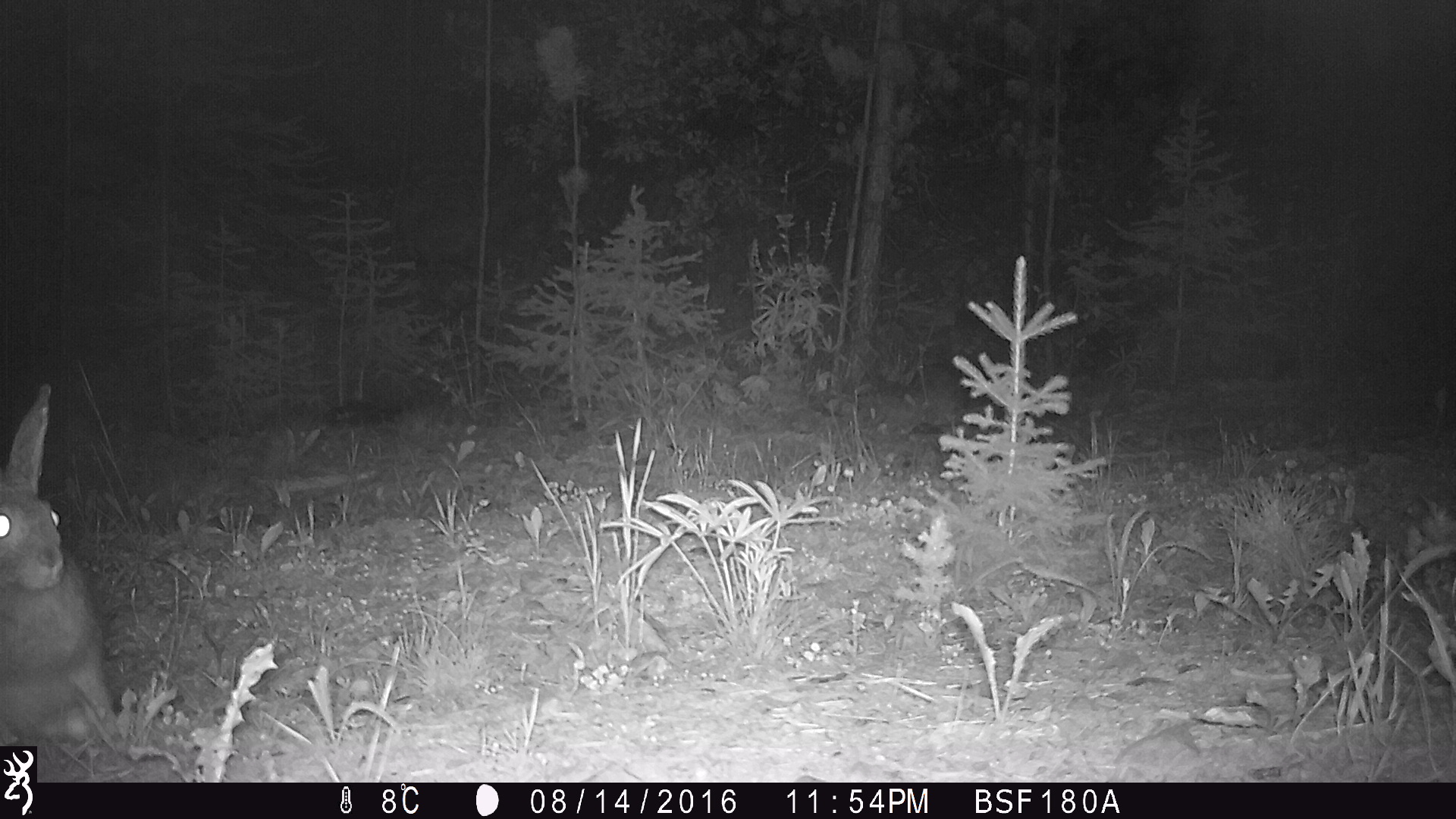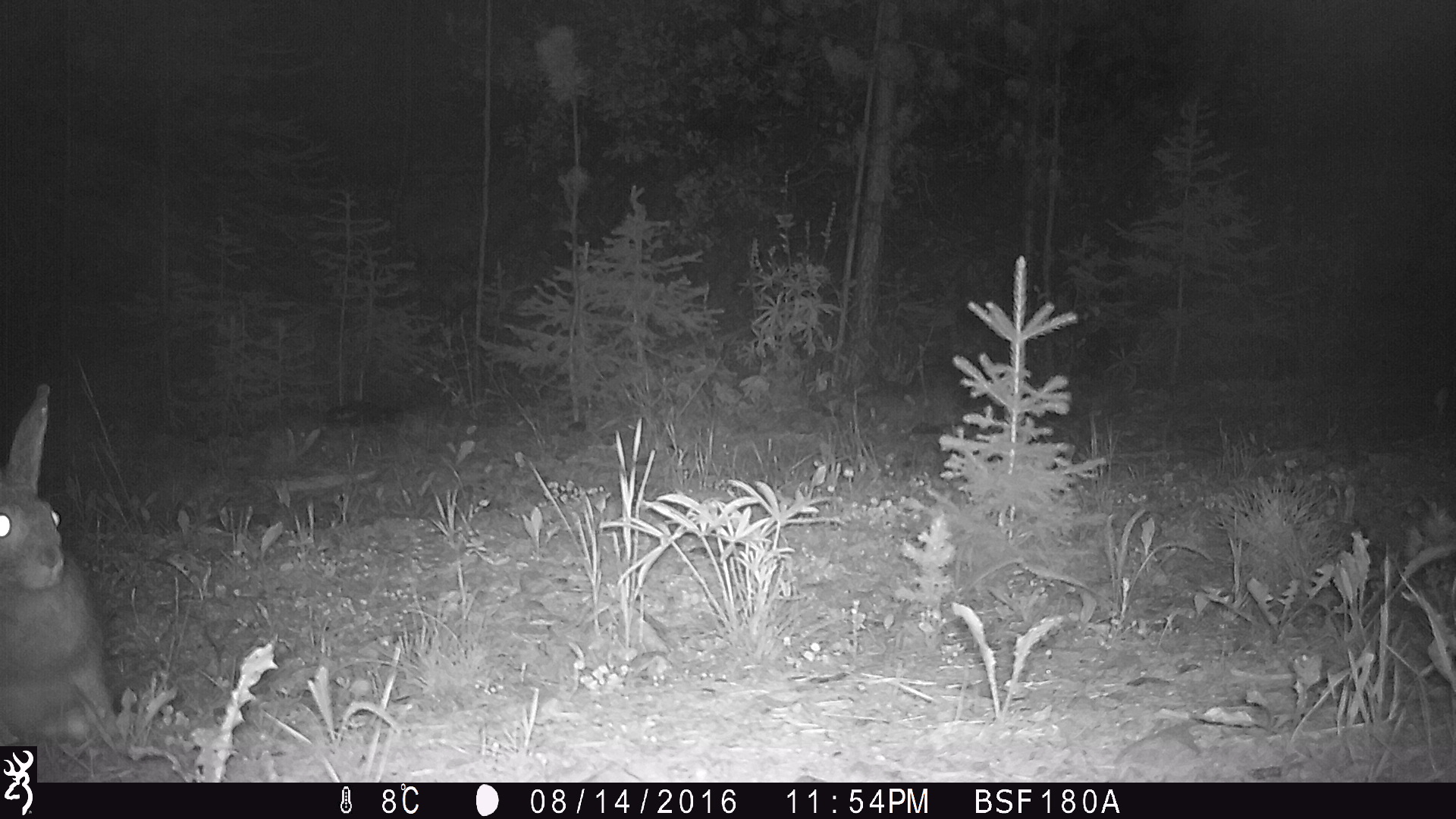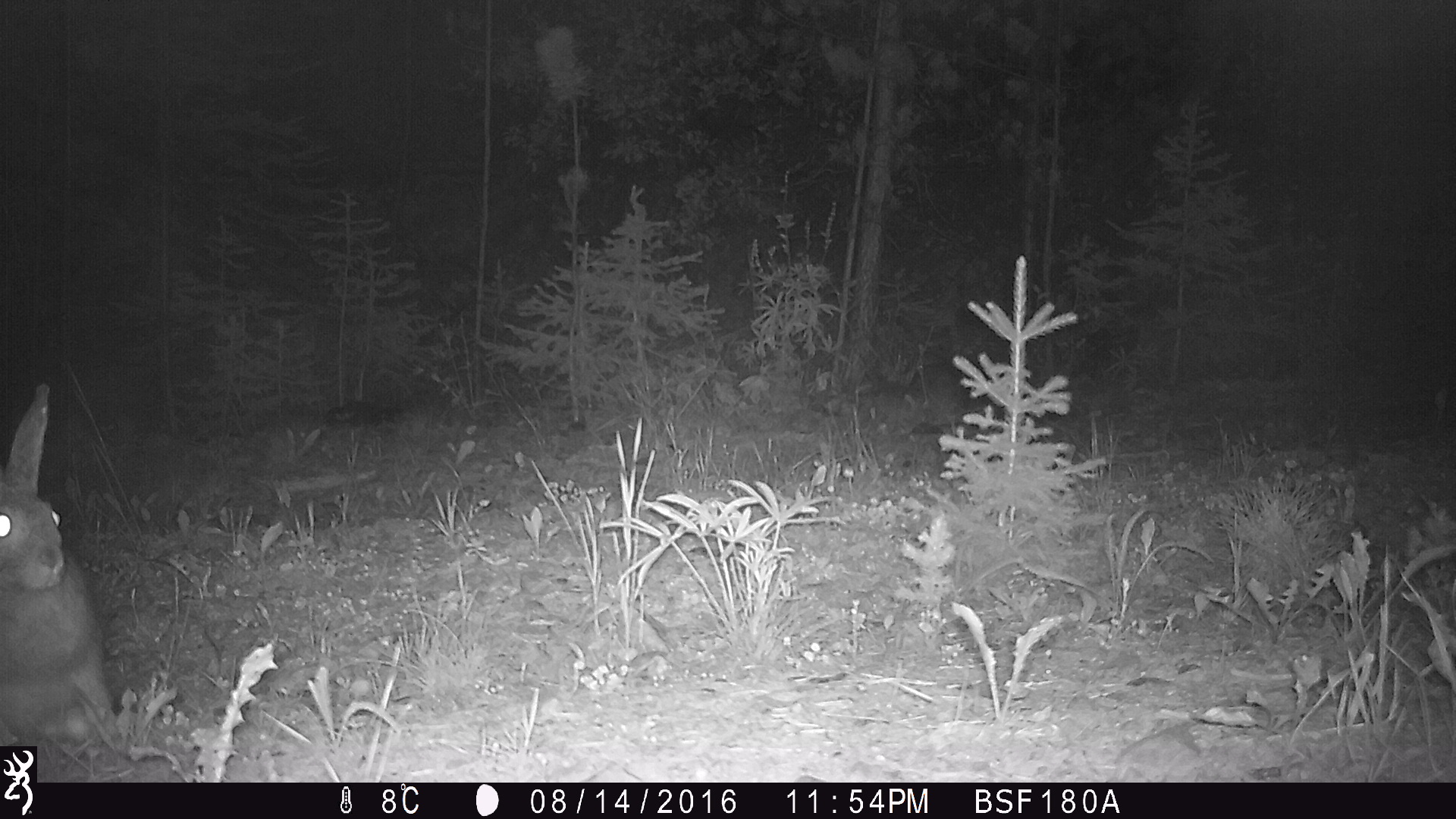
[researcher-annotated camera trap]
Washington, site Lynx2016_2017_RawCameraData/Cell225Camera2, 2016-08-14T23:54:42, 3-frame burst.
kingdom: Animalia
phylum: Chordata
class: Mammalia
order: Lagomorpha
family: Leporidae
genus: Lepus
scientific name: Lepus americanus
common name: snowshoe hare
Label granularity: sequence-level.